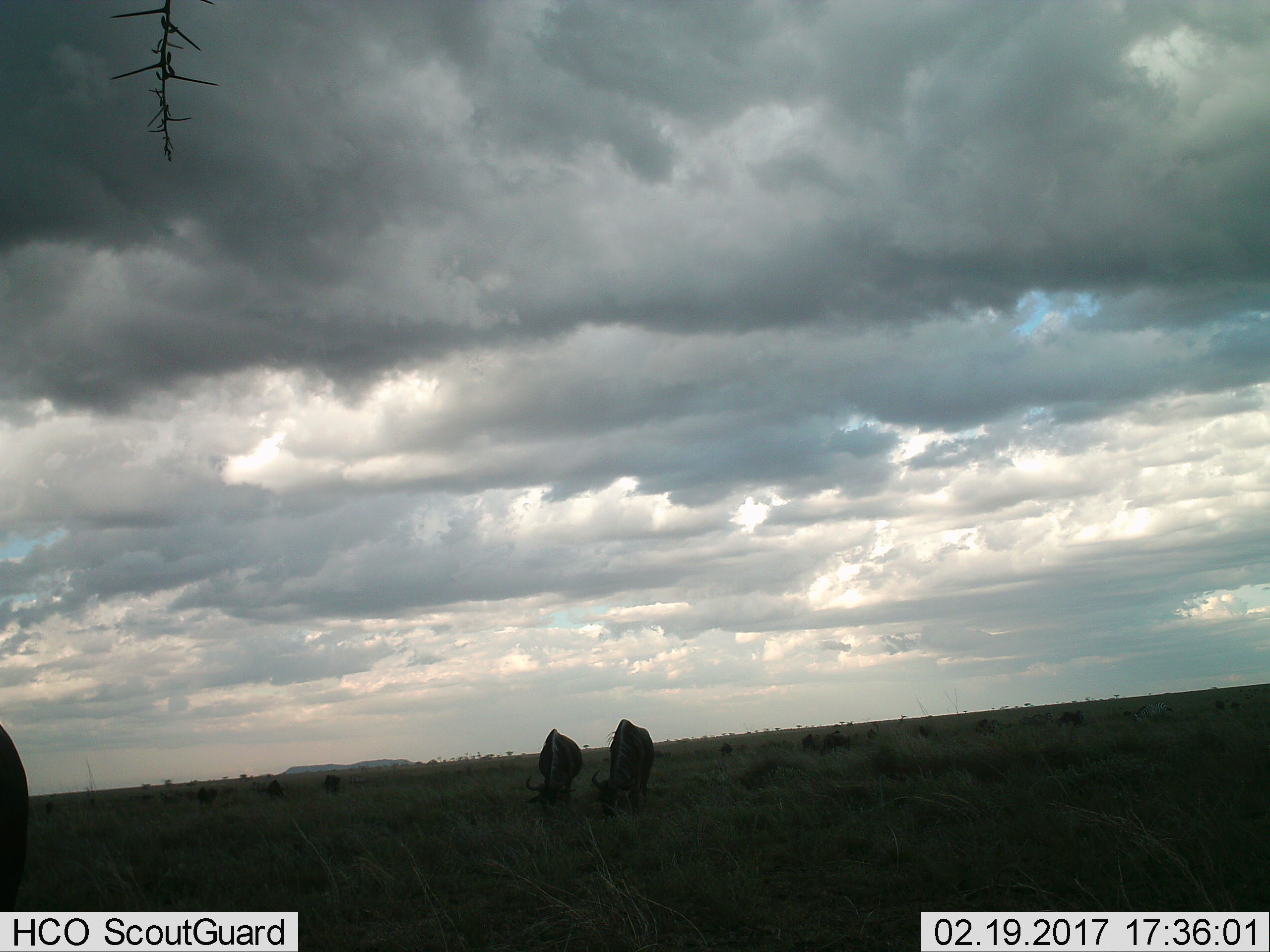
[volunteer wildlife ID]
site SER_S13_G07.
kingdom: Animalia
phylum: Chordata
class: Mammalia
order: Artiodactyla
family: Bovidae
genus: Connochaetes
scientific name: Connochaetes taurinus taurinus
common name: blue wildebeest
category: wildebeestblue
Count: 3.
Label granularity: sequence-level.